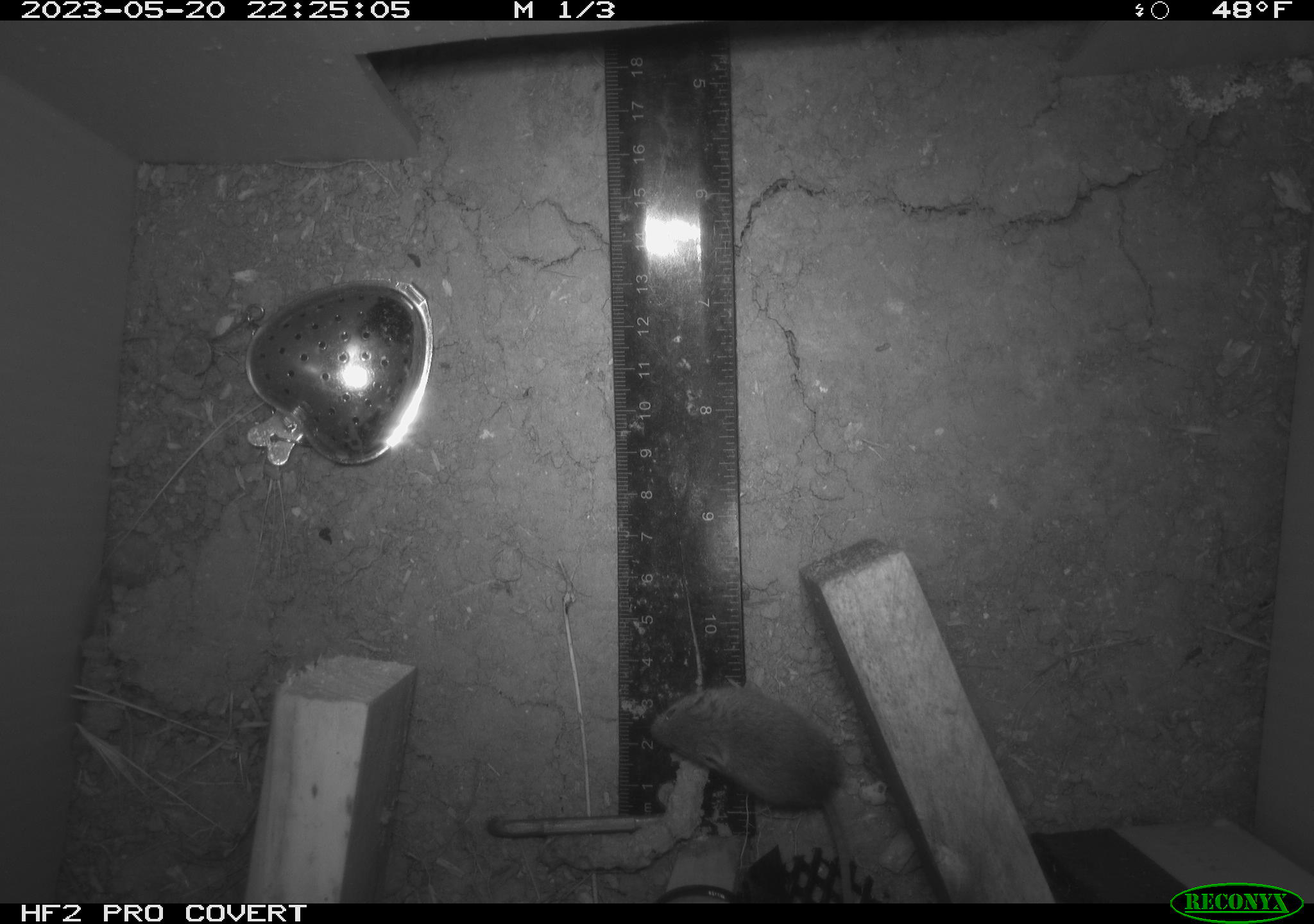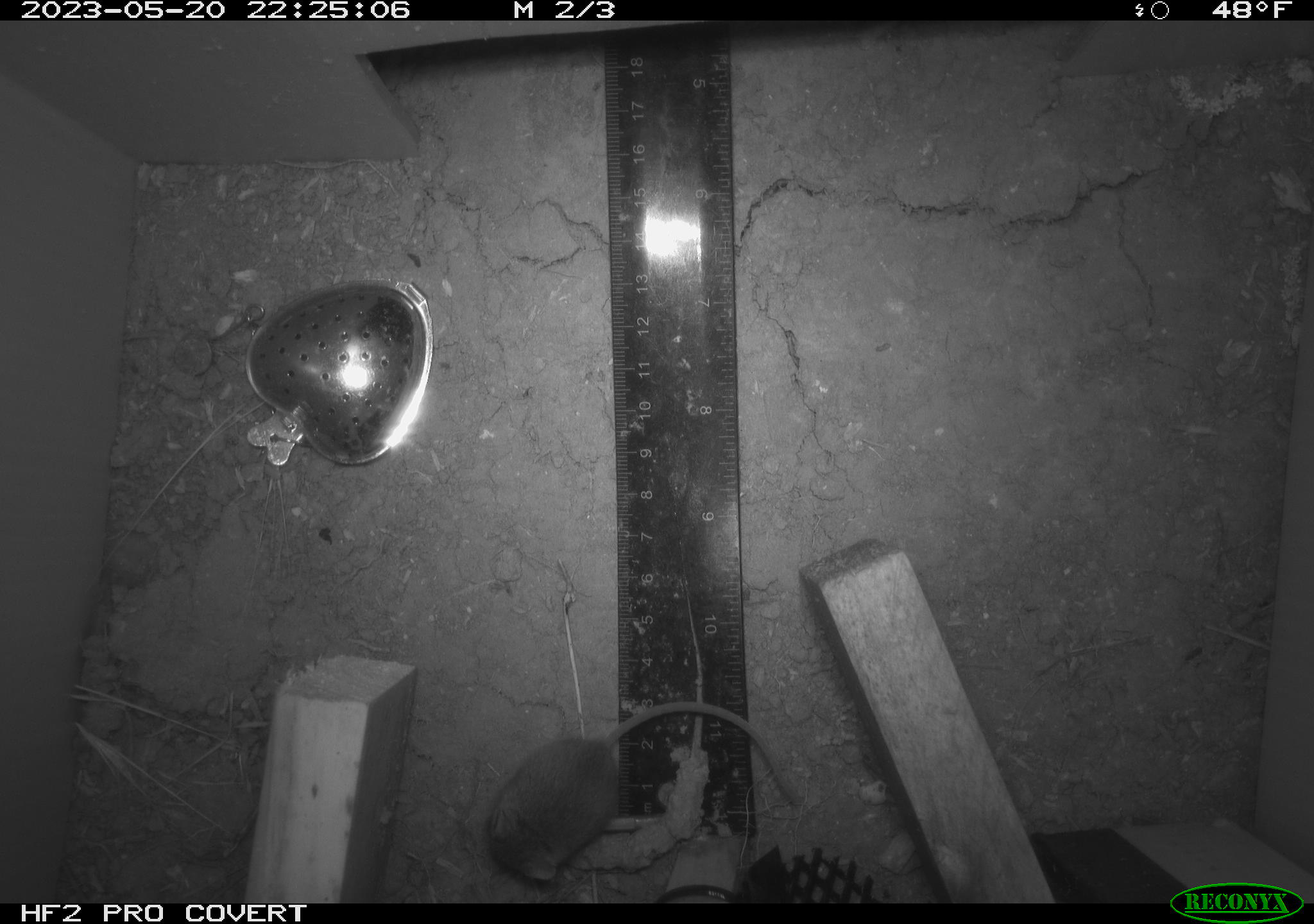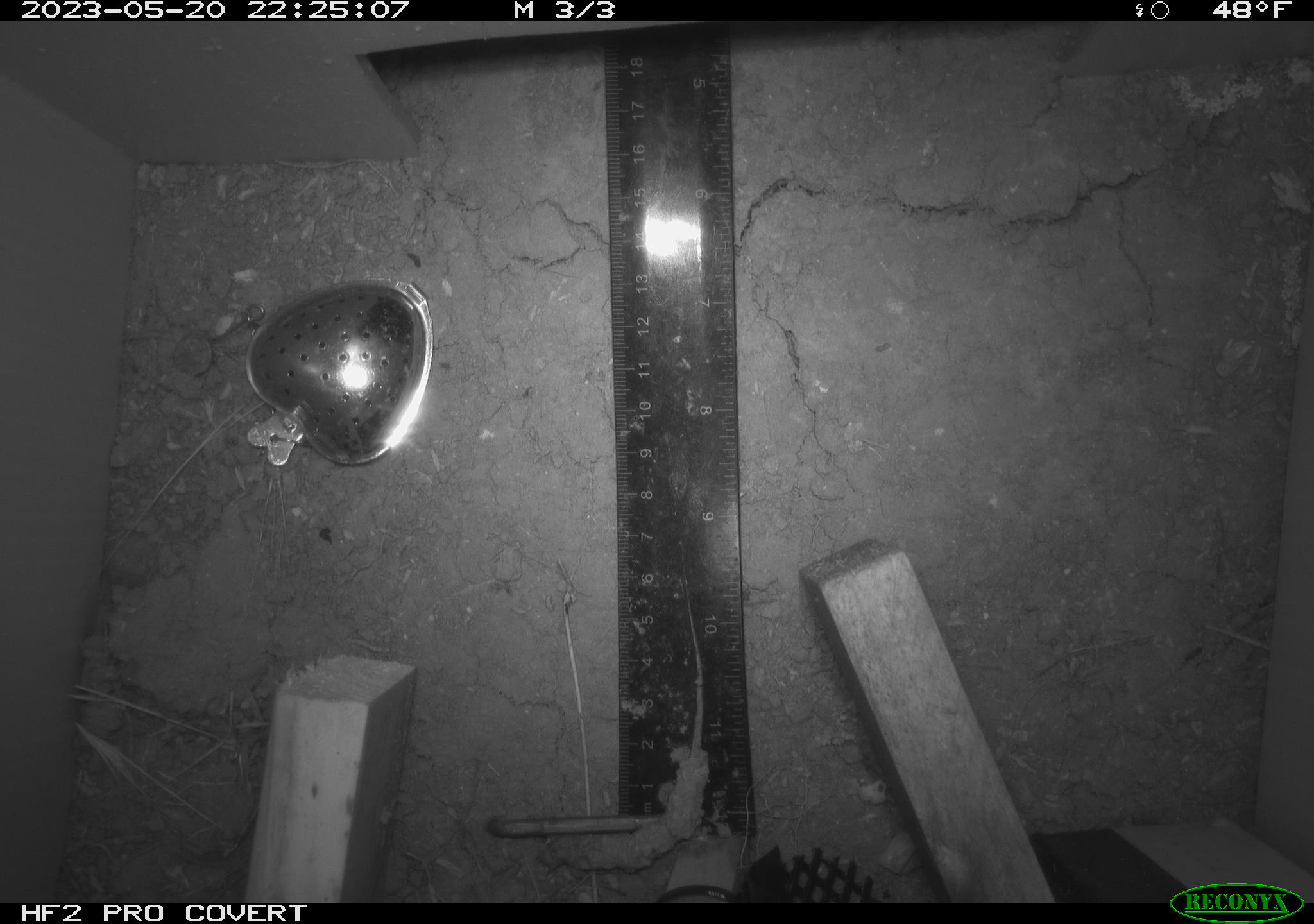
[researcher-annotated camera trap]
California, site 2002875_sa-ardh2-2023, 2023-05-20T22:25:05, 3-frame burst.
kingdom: Animalia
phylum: Chordata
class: Mammalia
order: Rodentia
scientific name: Rodentia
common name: mouse species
Mouse species (Rodentia).